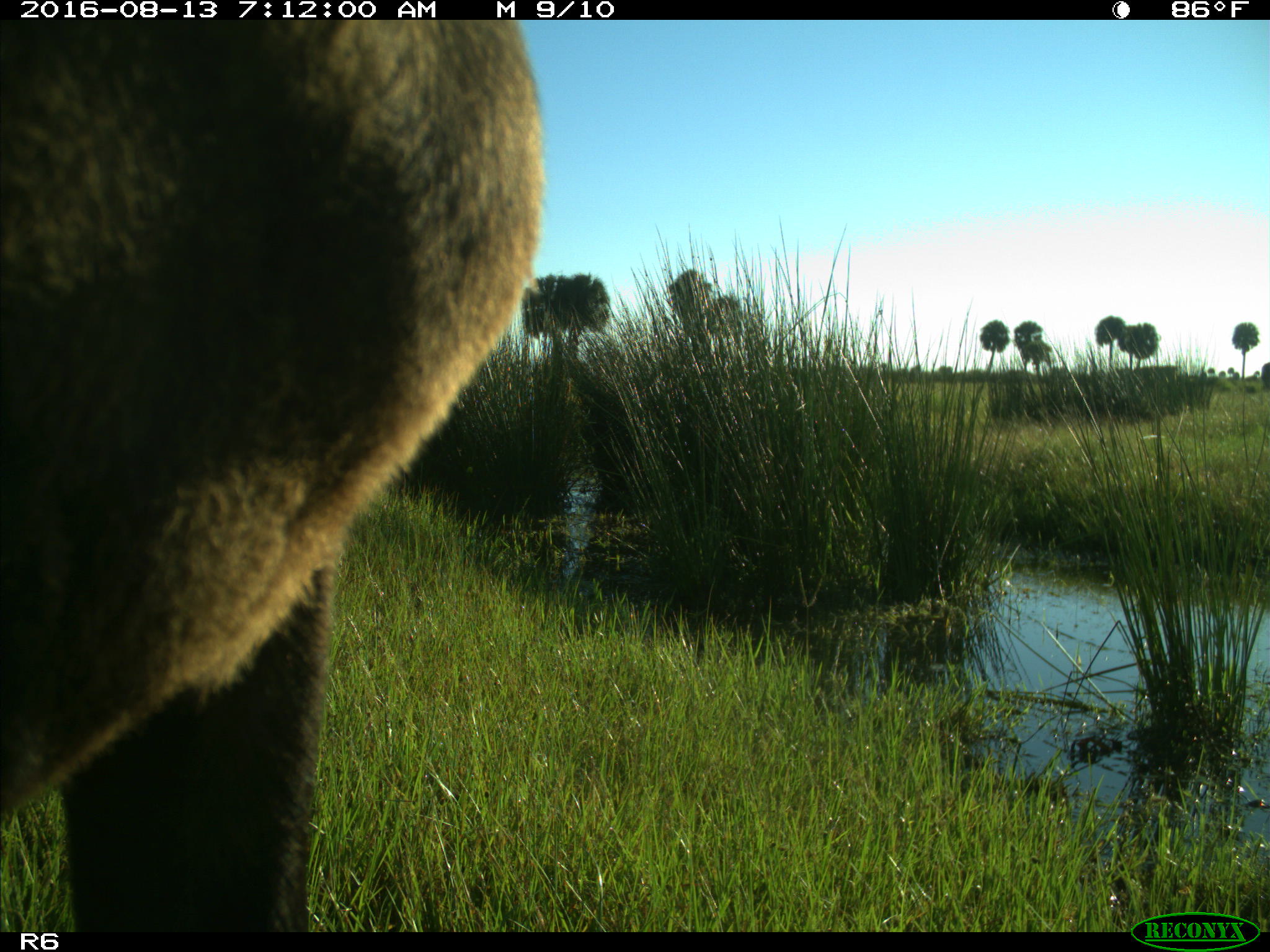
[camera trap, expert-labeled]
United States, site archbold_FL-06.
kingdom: Animalia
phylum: Chordata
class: Mammalia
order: Artiodactyla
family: Bovidae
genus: Bos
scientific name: Bos taurus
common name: domestic cow